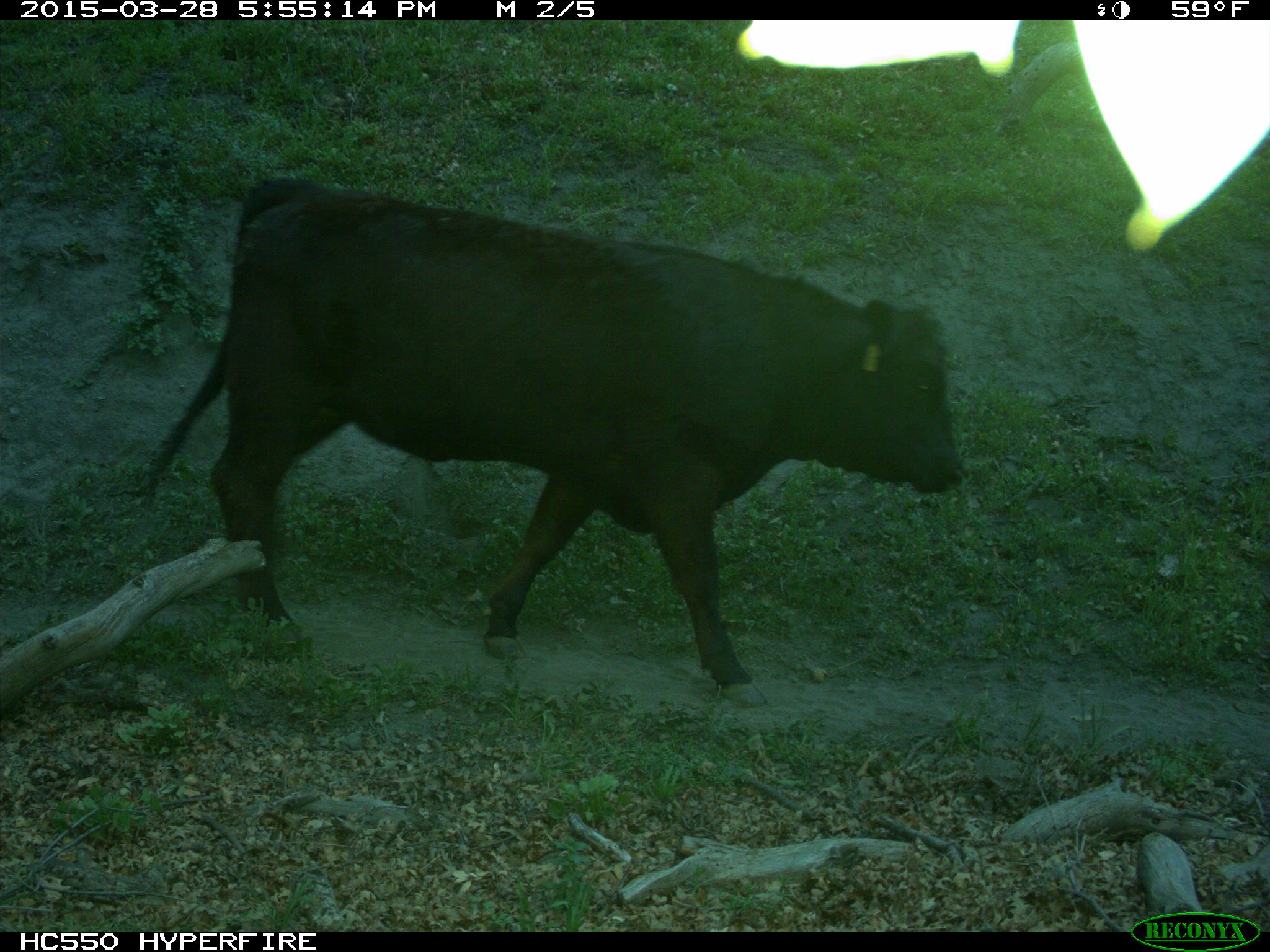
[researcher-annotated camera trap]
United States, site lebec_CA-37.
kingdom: Animalia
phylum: Chordata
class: Mammalia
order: Artiodactyla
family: Bovidae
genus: Bos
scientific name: Bos taurus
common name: domestic cow